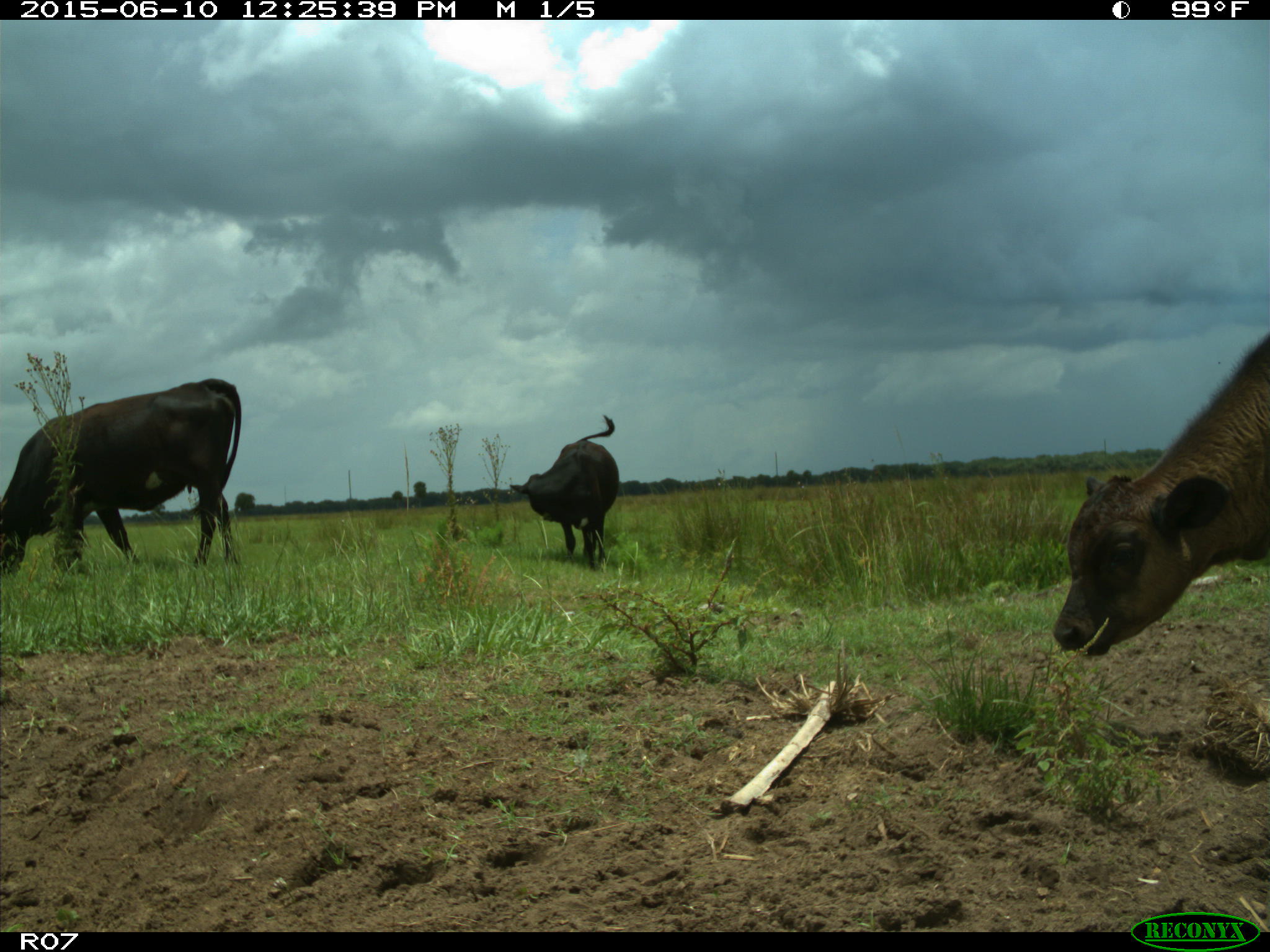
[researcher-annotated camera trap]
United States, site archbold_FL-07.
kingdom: Animalia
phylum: Chordata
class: Mammalia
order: Artiodactyla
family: Bovidae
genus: Bos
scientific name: Bos taurus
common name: domestic cow